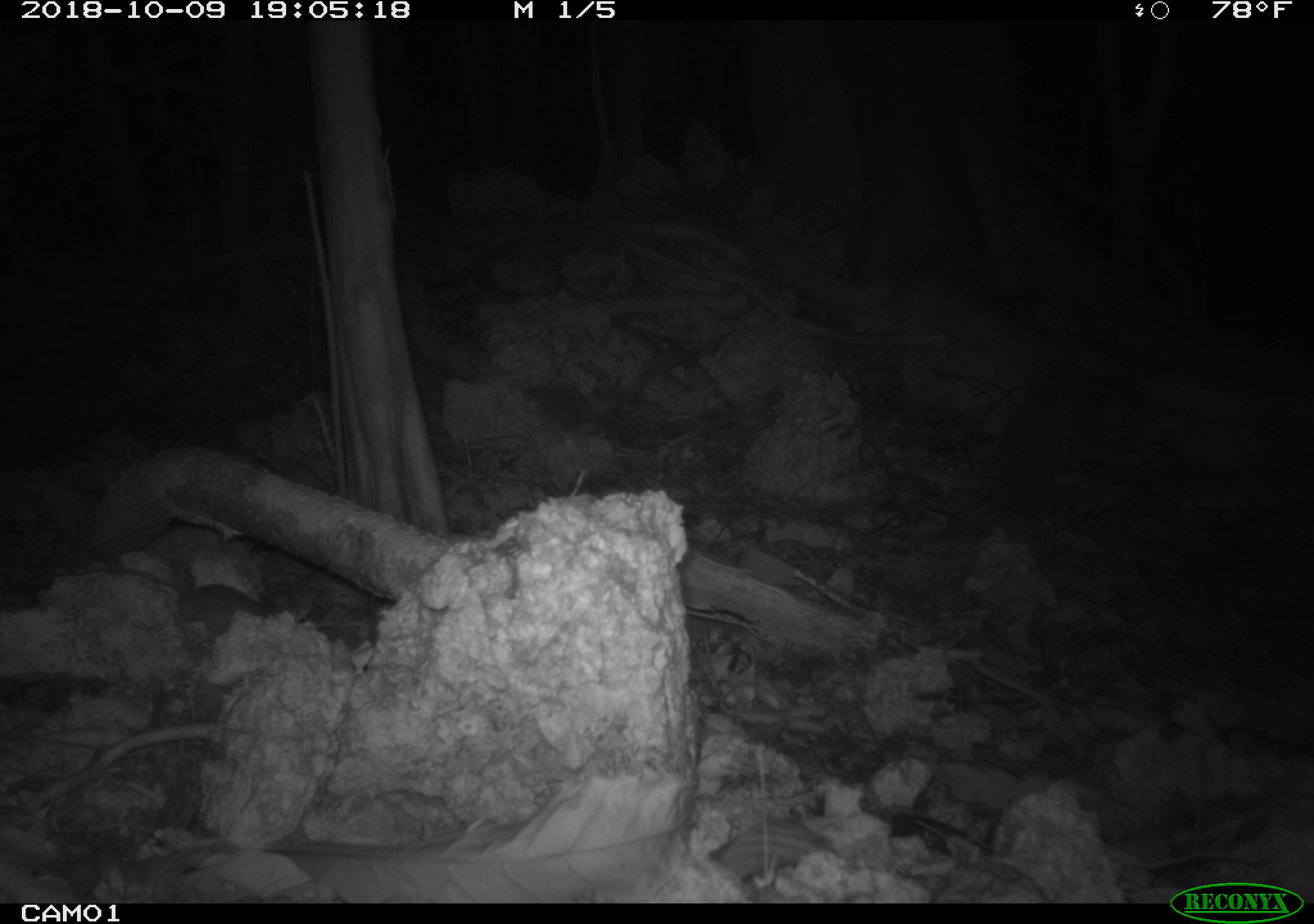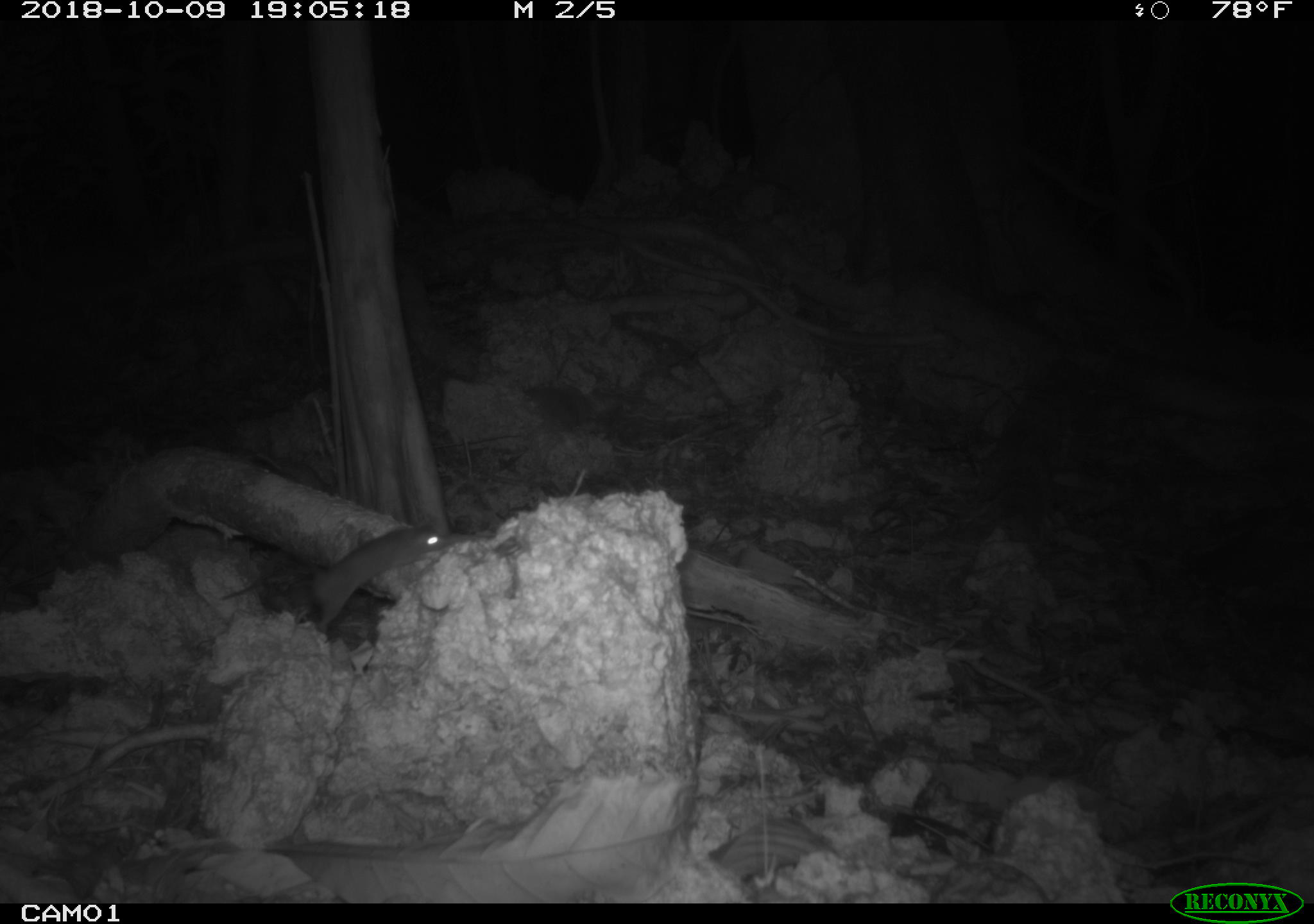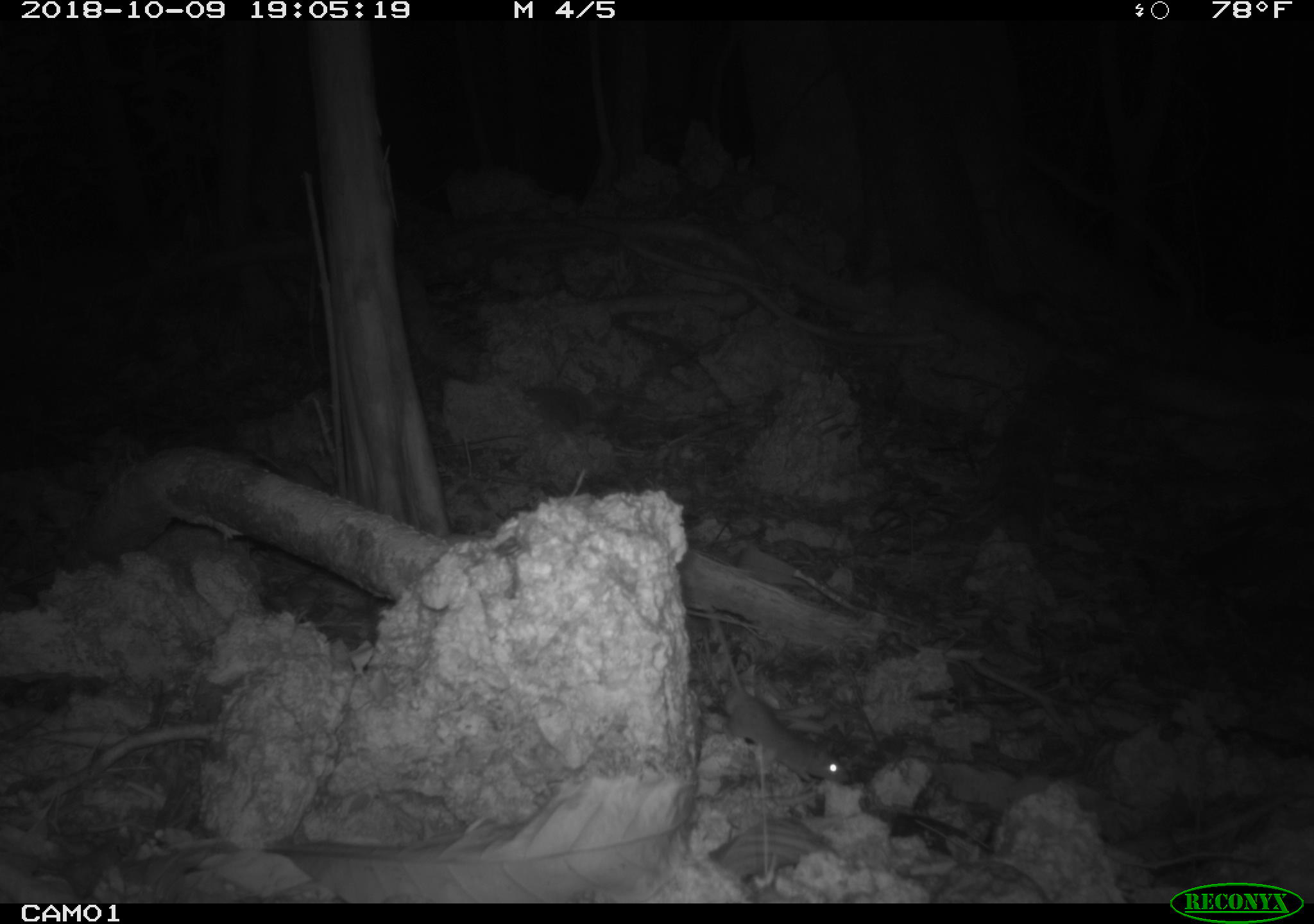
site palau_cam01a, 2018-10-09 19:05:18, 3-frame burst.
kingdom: Animalia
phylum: Chordata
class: Mammalia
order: Rodentia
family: Muridae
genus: Rattus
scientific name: Rattus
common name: rat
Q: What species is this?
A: Rat (Rattus).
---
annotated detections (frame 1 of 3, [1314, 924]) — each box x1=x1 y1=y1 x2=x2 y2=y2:
rat: x1=153 y1=578 x2=296 y2=630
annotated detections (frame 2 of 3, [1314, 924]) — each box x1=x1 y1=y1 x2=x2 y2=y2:
rat: x1=212 y1=515 x2=438 y2=629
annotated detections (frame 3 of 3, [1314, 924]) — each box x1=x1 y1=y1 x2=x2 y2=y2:
rat: x1=687 y1=590 x2=842 y2=789